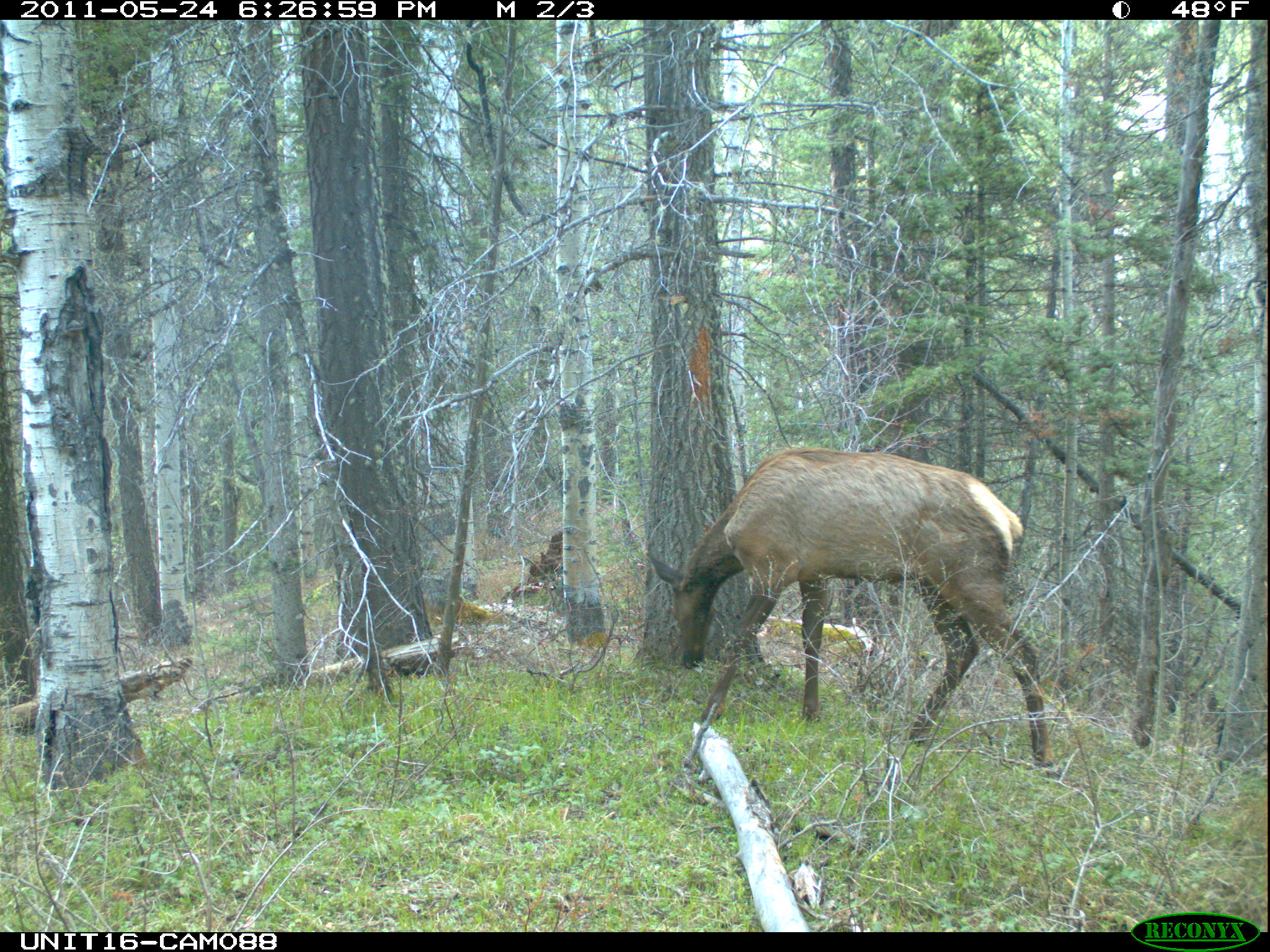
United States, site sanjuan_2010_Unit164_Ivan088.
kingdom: Animalia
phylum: Chordata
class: Mammalia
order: Artiodactyla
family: Cervidae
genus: Cervus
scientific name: Cervus elaphus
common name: red deer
Cervus elaphus (red deer).